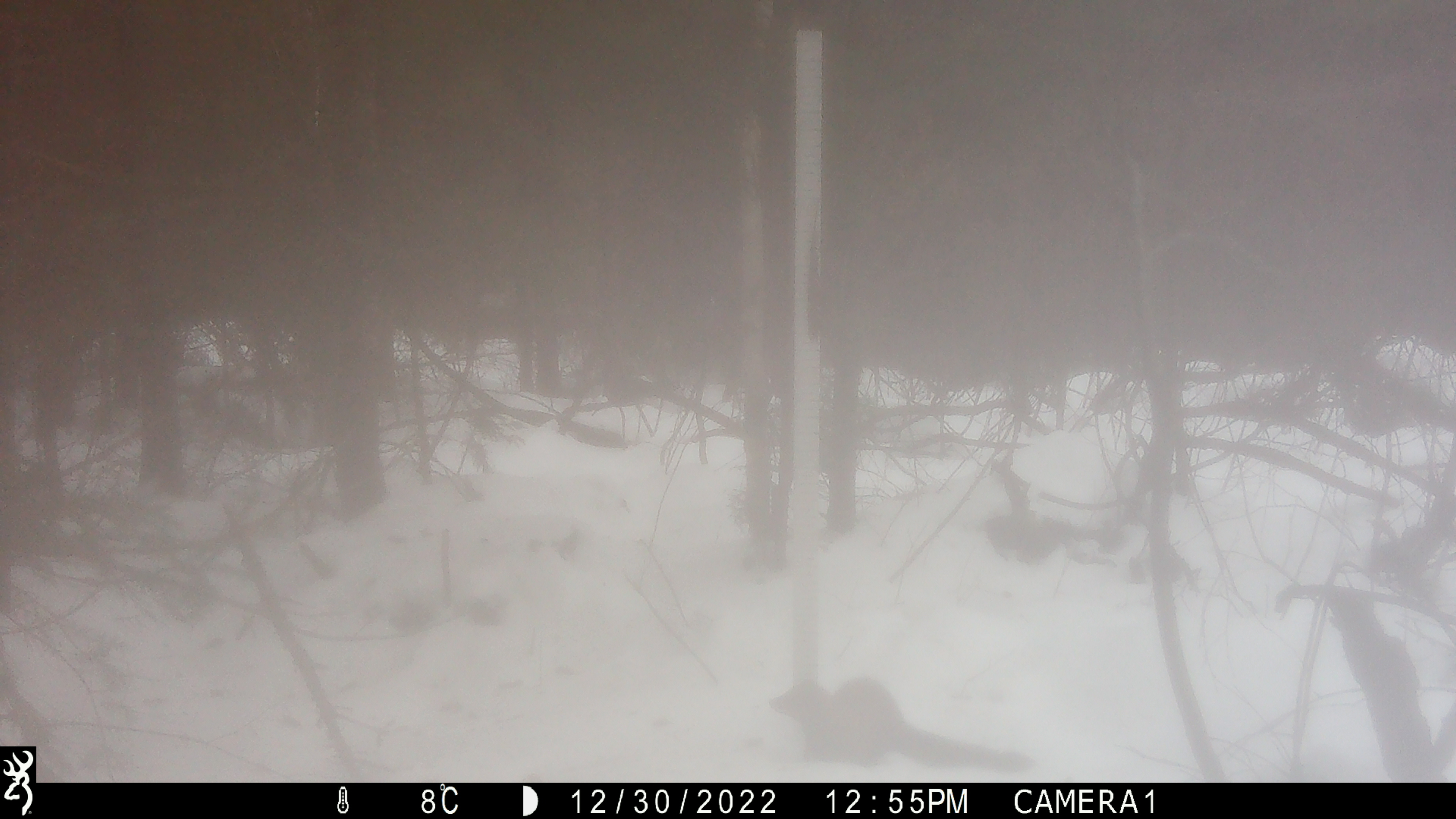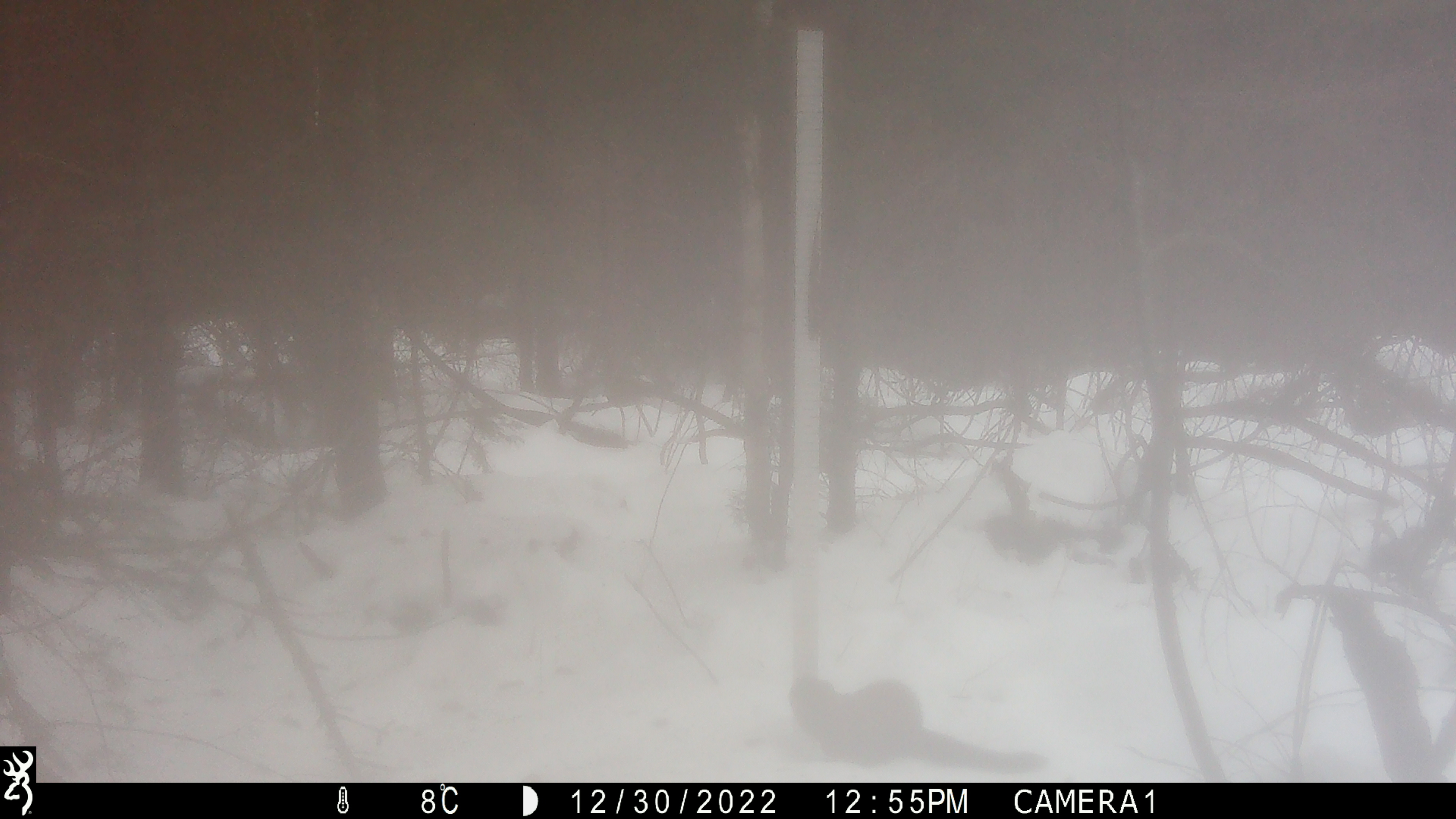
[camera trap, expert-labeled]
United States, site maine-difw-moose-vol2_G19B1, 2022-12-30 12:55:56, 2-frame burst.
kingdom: Animalia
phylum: Chordata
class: Mammalia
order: Carnivora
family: Mustelidae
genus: Pekania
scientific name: Pekania pennanti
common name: fisher